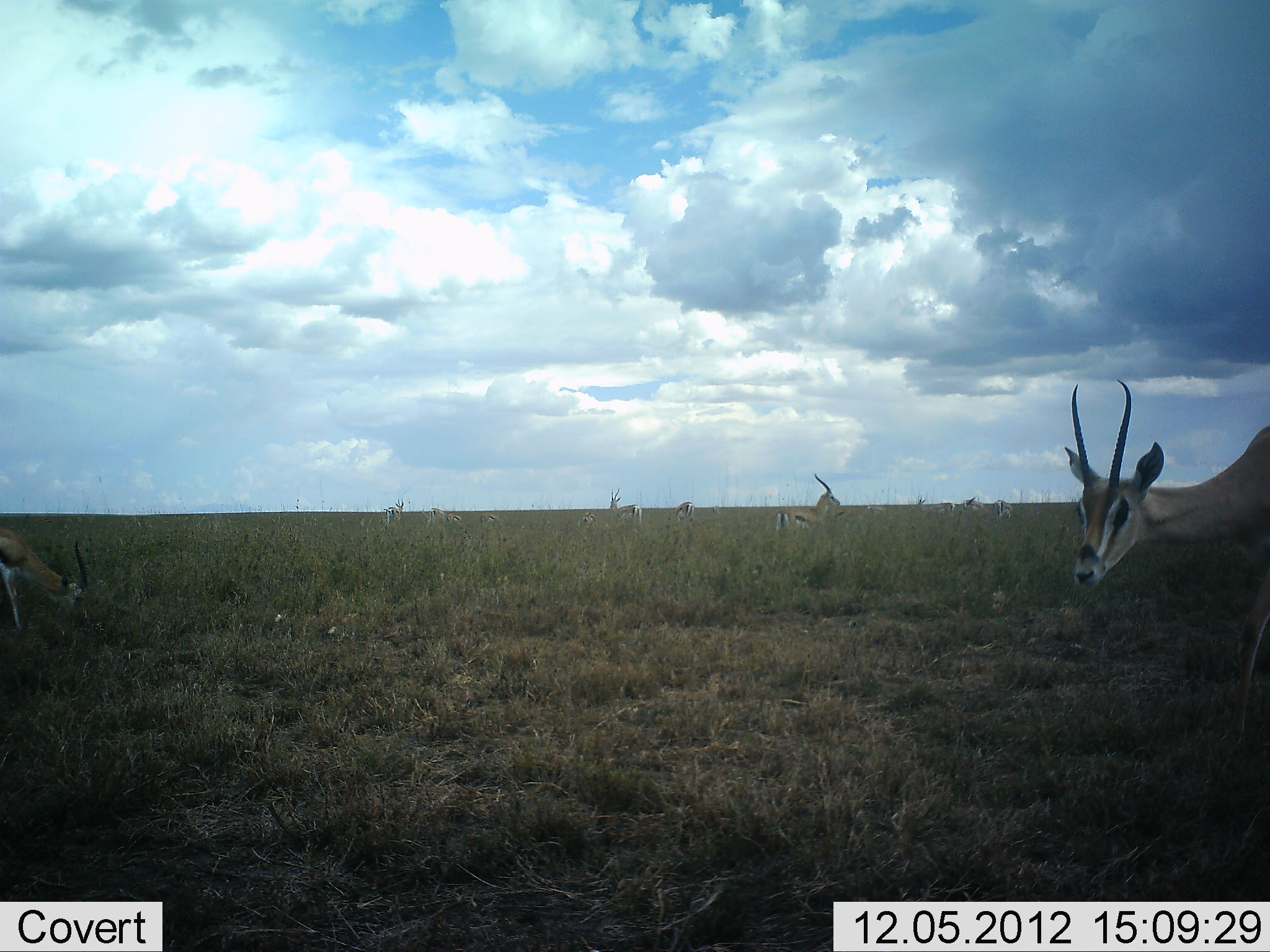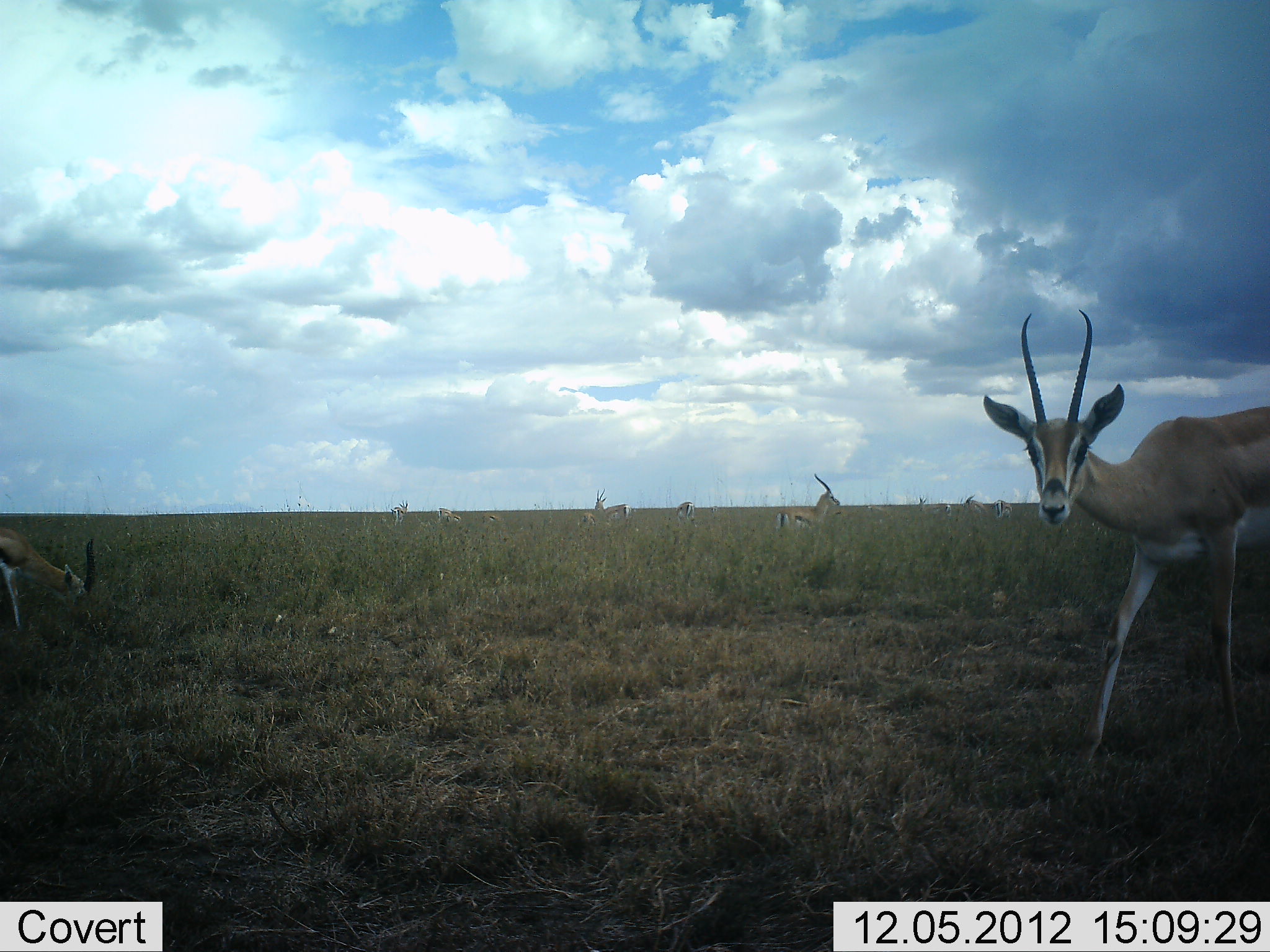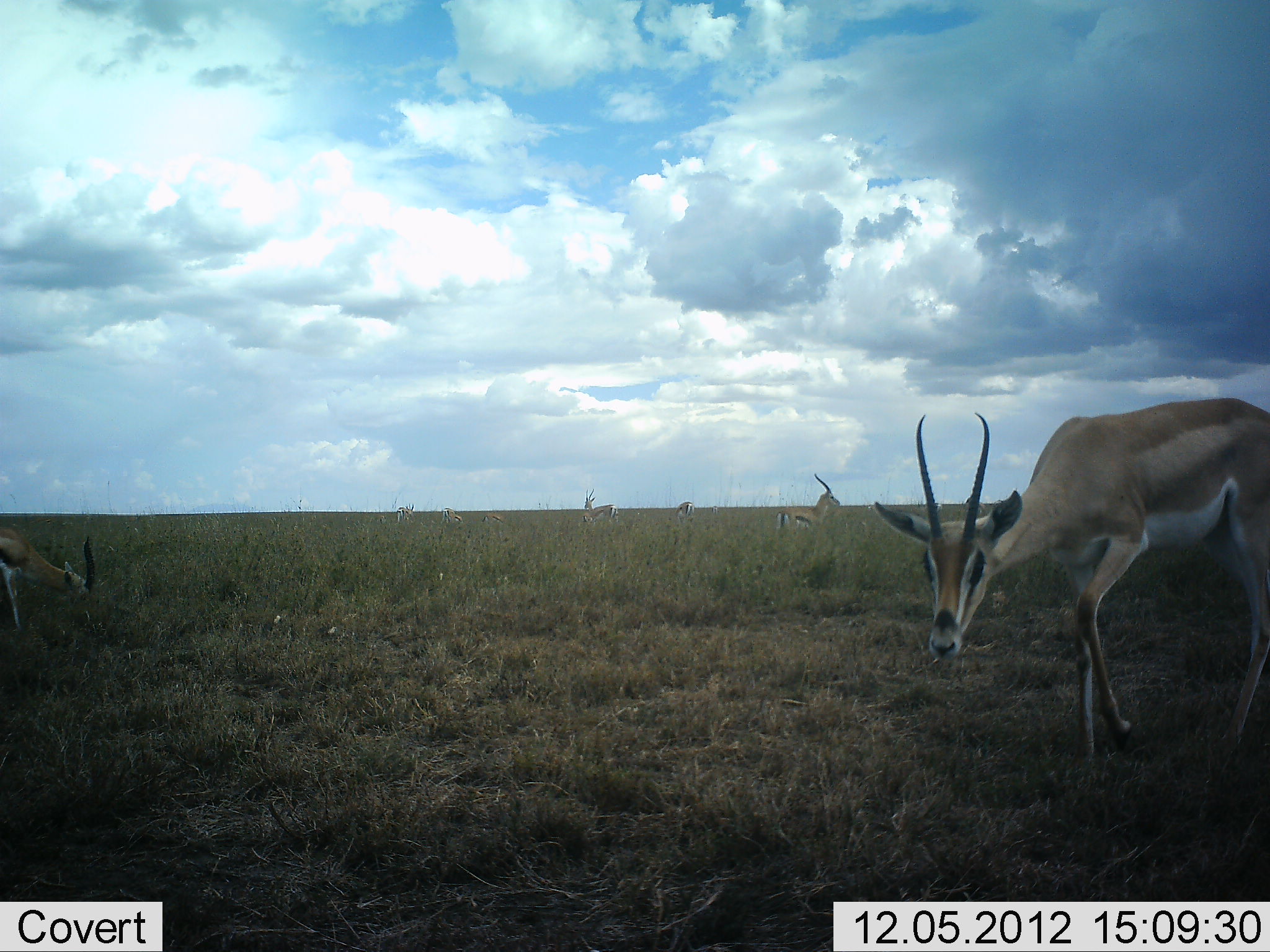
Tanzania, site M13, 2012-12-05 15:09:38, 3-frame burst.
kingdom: Animalia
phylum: Chordata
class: Mammalia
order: Artiodactyla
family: Bovidae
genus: Nanger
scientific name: Nanger granti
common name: grant's gazelle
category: gazellegrants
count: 7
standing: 57%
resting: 5%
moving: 65%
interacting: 3%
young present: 0%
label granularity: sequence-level